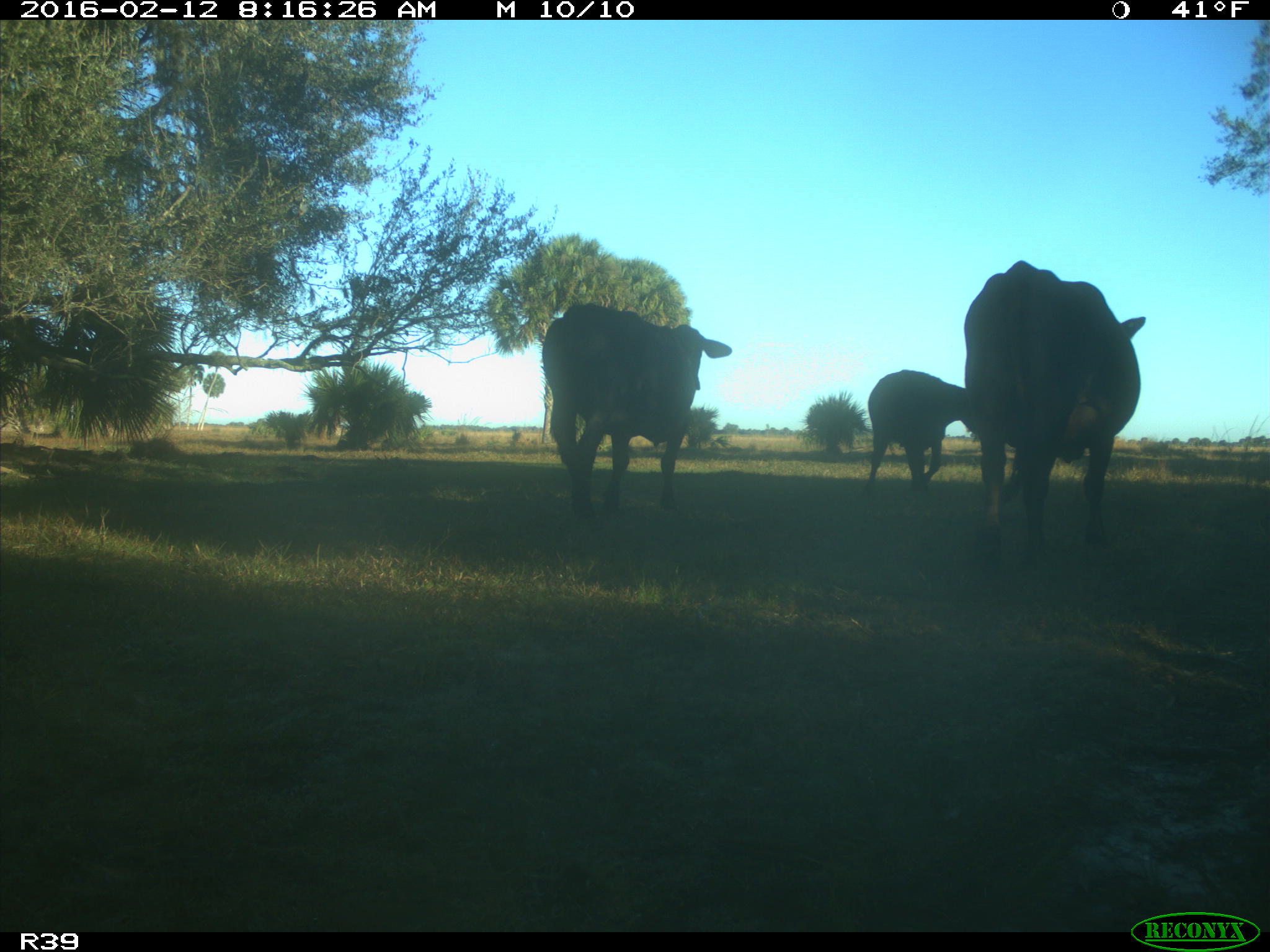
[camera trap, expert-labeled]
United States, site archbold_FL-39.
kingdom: Animalia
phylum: Chordata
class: Mammalia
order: Artiodactyla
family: Bovidae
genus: Bos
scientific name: Bos taurus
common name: domestic cow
Bos taurus (domestic cow).